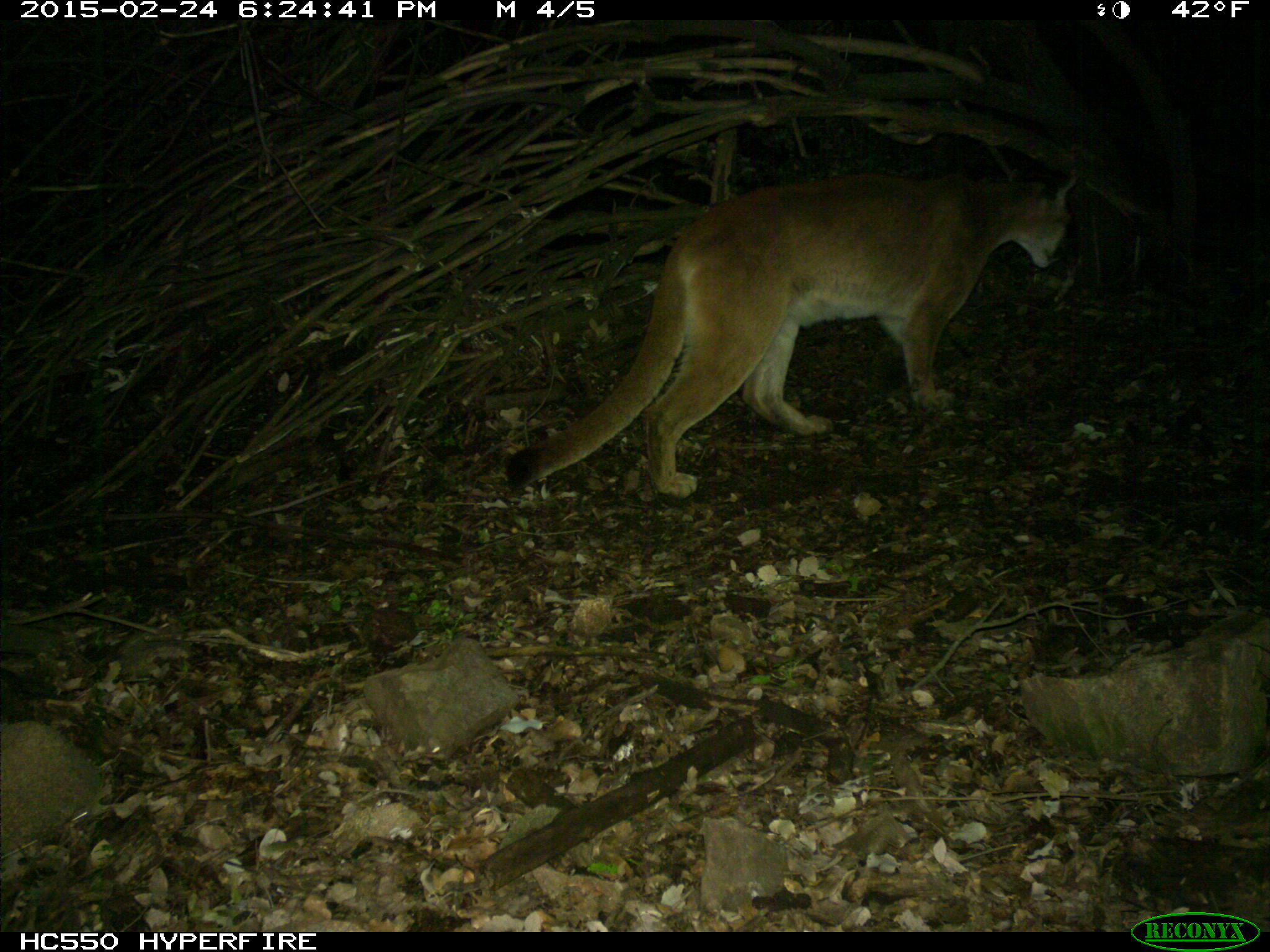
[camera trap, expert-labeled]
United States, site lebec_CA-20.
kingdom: Animalia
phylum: Chordata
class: Mammalia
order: Carnivora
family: Felidae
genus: Puma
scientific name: Puma concolor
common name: mountain lion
Puma concolor (mountain lion).